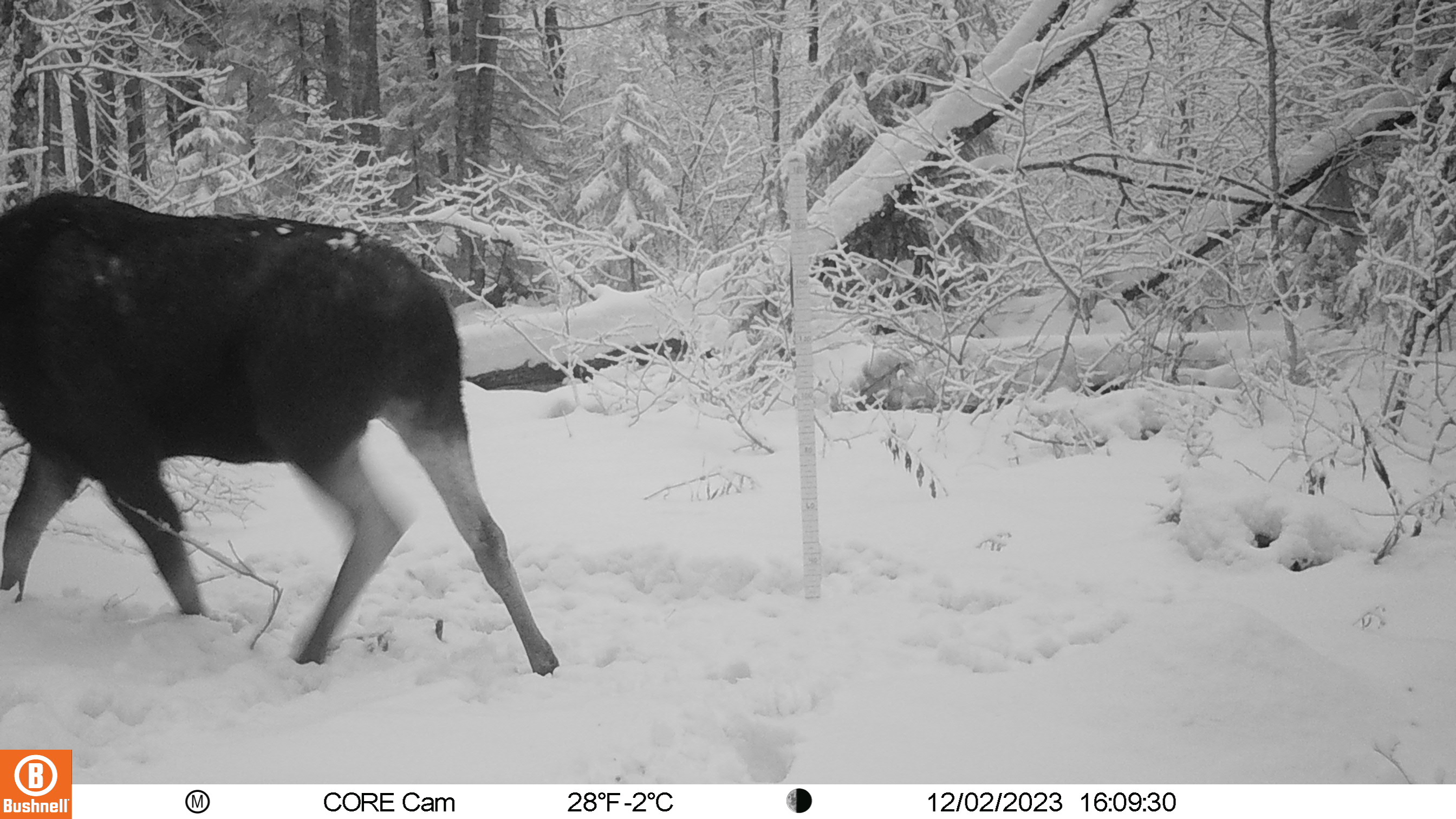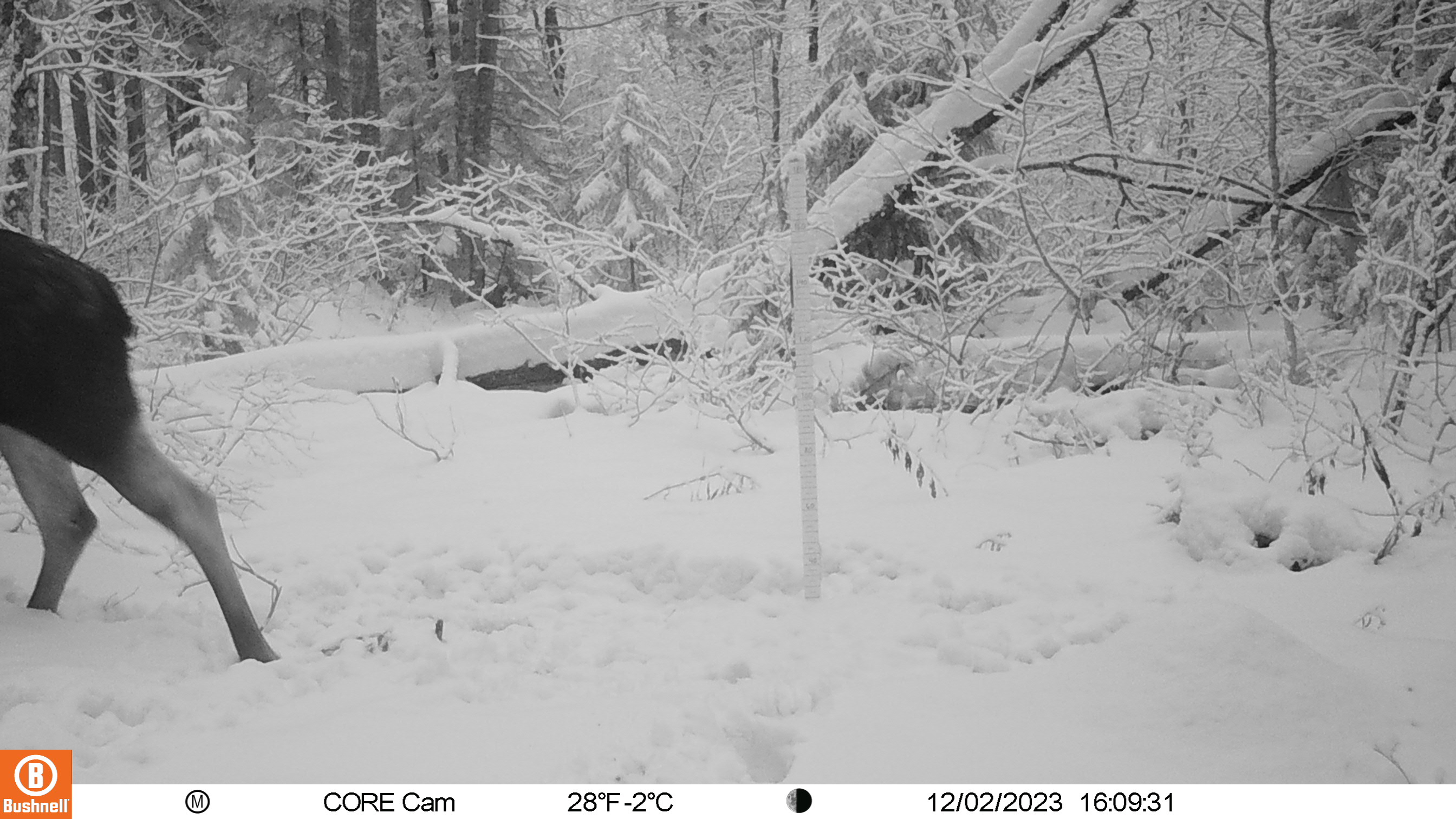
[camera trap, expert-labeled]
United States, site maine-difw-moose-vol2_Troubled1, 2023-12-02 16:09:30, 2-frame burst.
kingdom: Animalia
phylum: Chordata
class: Mammalia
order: Artiodactyla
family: Cervidae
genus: Alces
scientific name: Alces alces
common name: moose